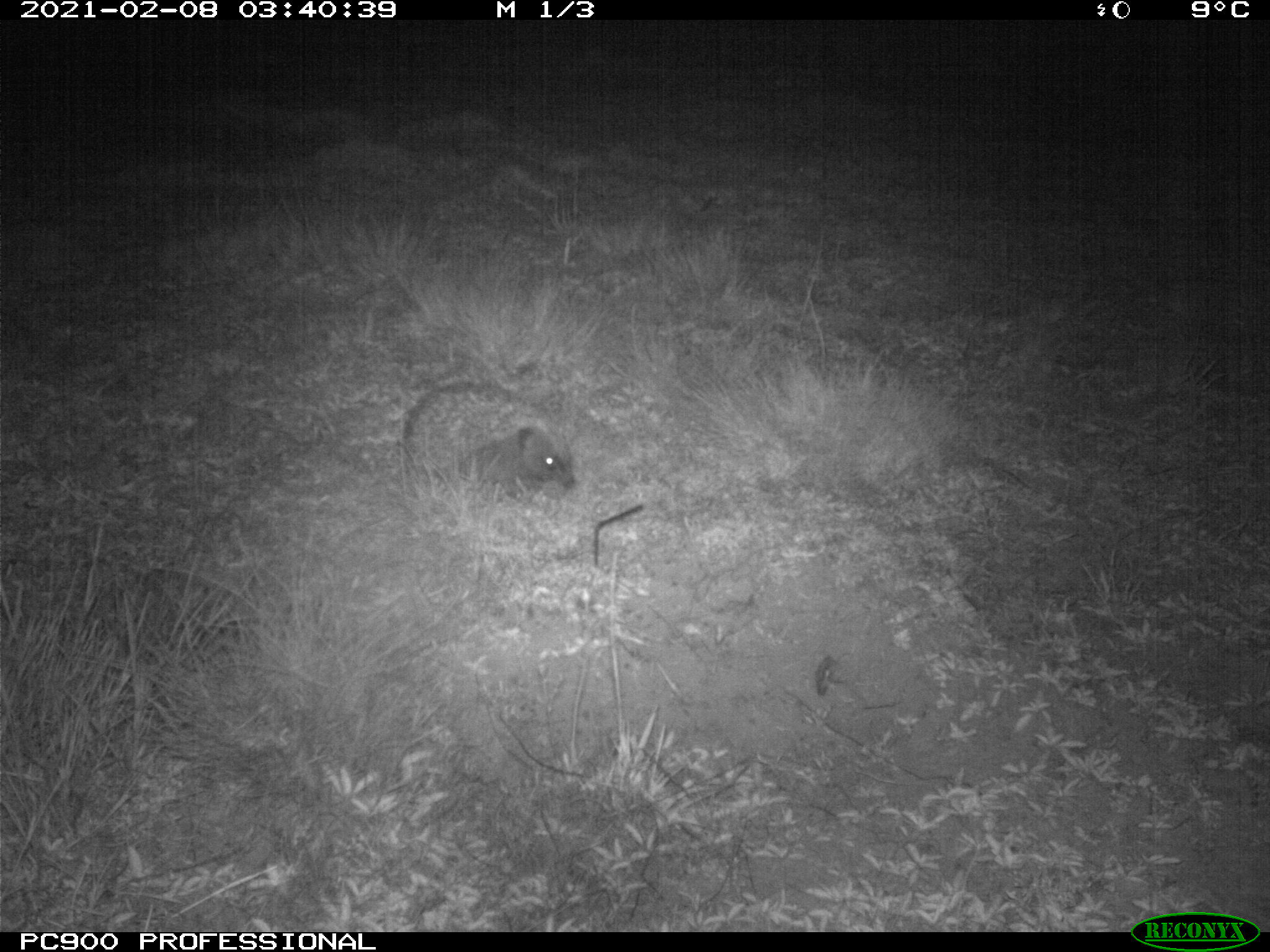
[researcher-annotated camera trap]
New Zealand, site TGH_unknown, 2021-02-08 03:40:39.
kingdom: Animalia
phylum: Chordata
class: Mammalia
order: Eulipotyphla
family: Erinaceidae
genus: Erinaceus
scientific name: Erinaceus europaeus europaeus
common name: european hedgehog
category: hedgehog